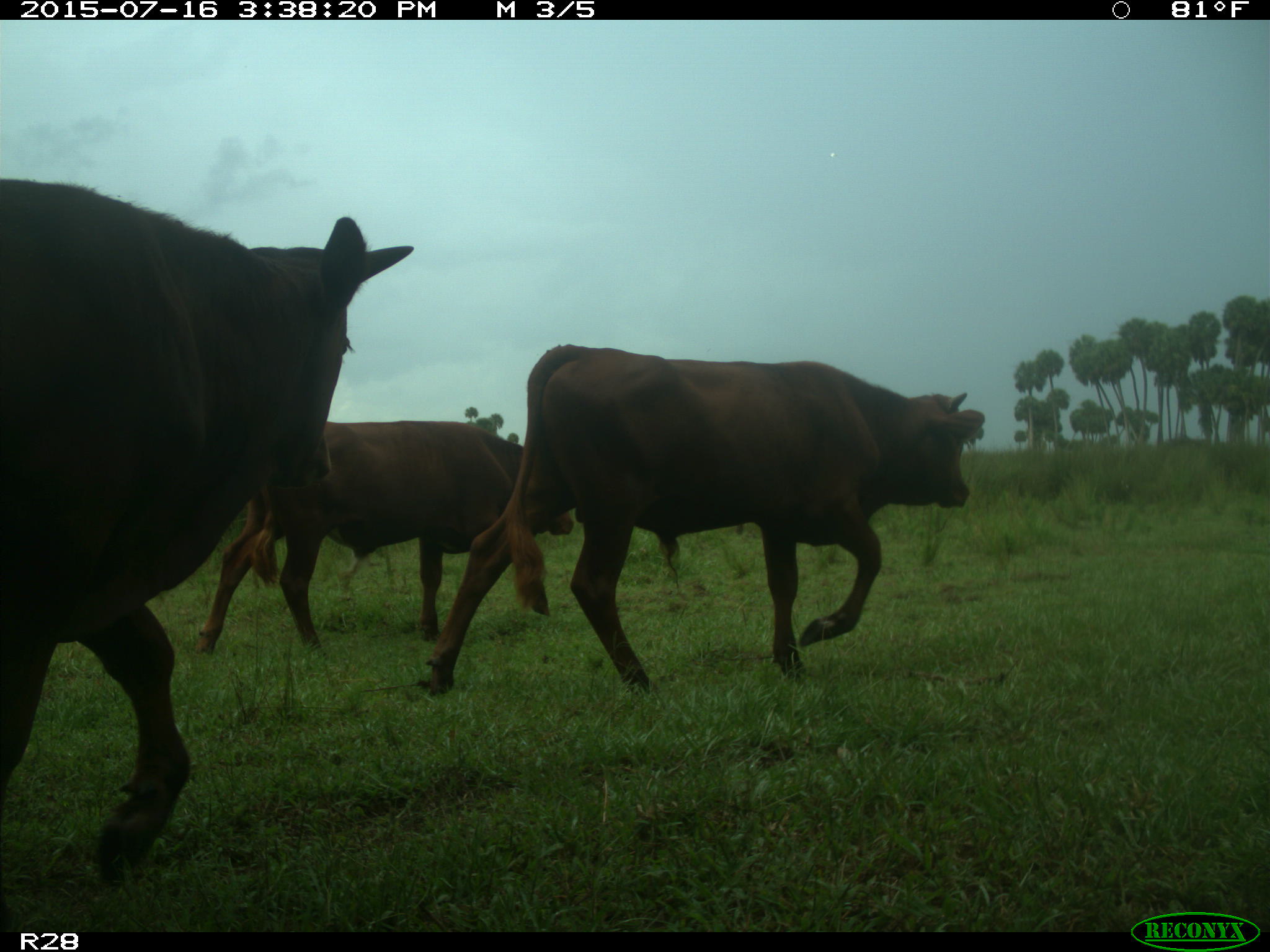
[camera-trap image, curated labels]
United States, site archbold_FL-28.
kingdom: Animalia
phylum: Chordata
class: Mammalia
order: Artiodactyla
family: Bovidae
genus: Bos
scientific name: Bos taurus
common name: domestic cow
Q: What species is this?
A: Bos taurus (domestic cow).